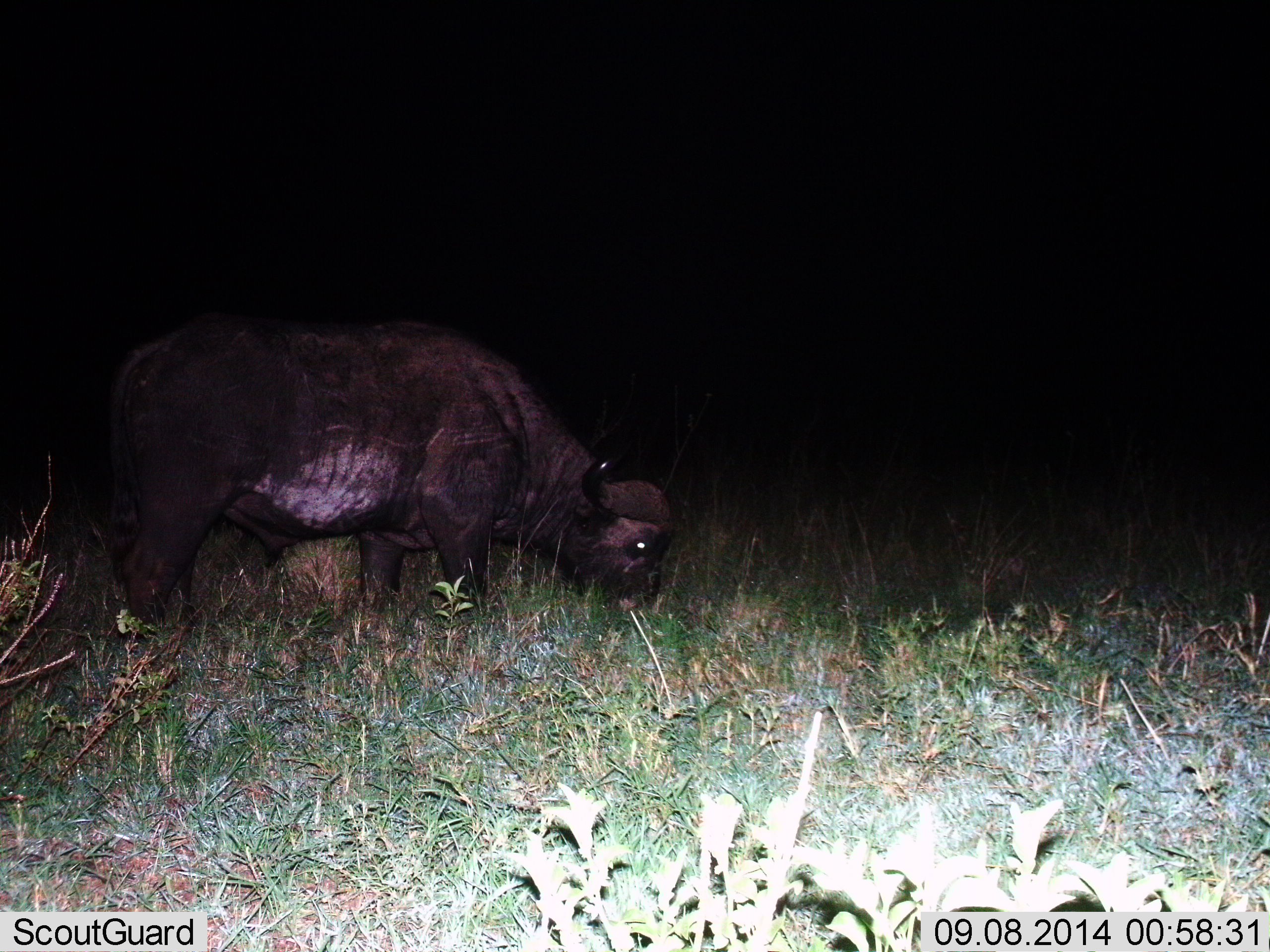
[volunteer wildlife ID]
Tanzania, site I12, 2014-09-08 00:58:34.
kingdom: Animalia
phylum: Chordata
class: Mammalia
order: Artiodactyla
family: Bovidae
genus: Syncerus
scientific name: Syncerus caffer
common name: cape buffalo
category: buffalo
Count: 1.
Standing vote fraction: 10%.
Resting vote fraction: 0%.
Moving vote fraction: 0%.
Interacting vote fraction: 0%.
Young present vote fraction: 0%.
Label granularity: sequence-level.